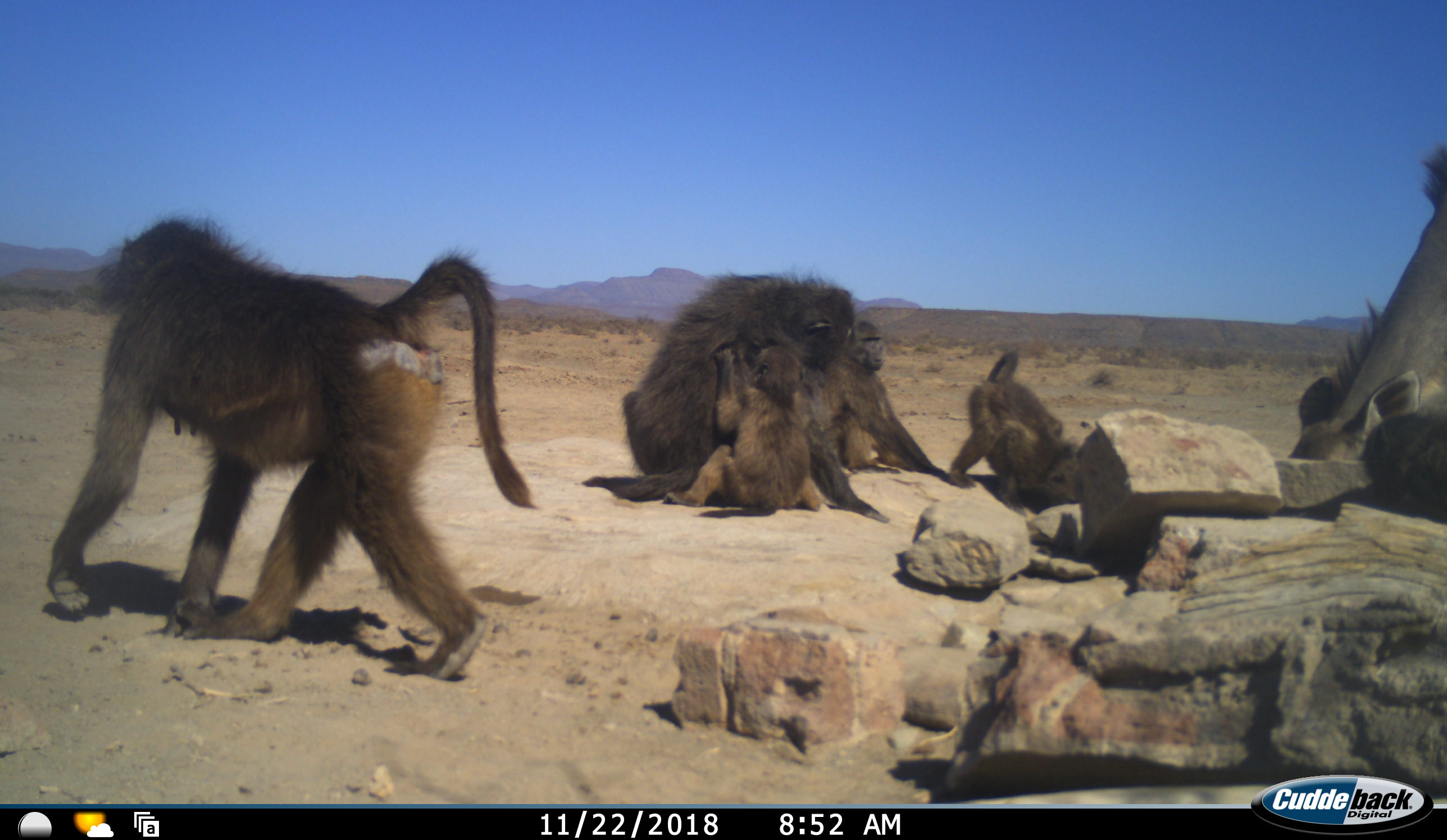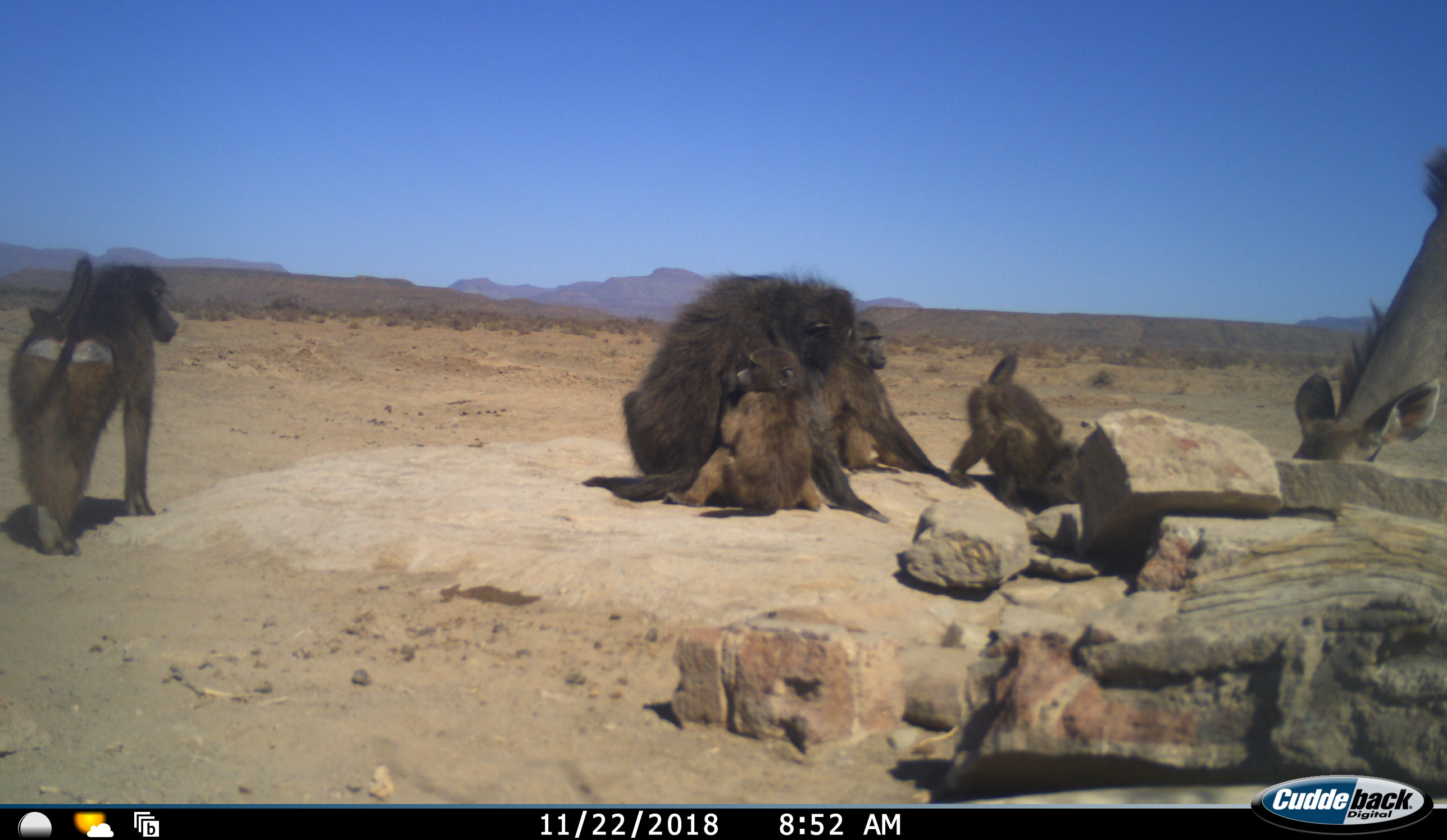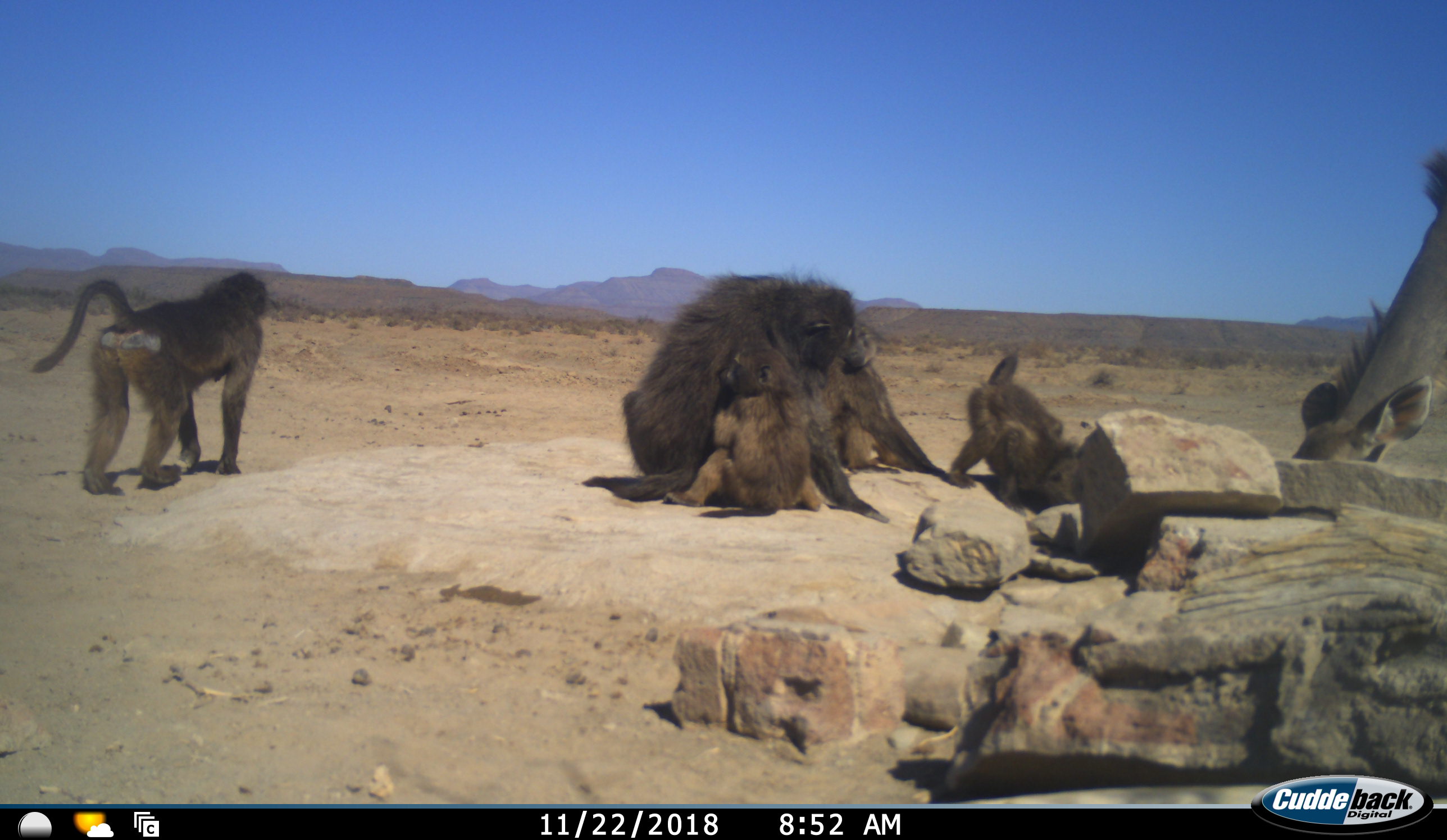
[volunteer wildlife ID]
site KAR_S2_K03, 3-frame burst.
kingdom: Animalia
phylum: Chordata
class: Mammalia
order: Primates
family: Cercopithecidae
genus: Papio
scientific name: Papio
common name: baboon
Baboon (Papio), count 6. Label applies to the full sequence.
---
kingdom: Animalia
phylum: Chordata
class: Mammalia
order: Artiodactyla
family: Bovidae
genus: Tragelaphus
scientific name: Tragelaphus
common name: kudu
Kudu (Tragelaphus), count 1. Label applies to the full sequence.